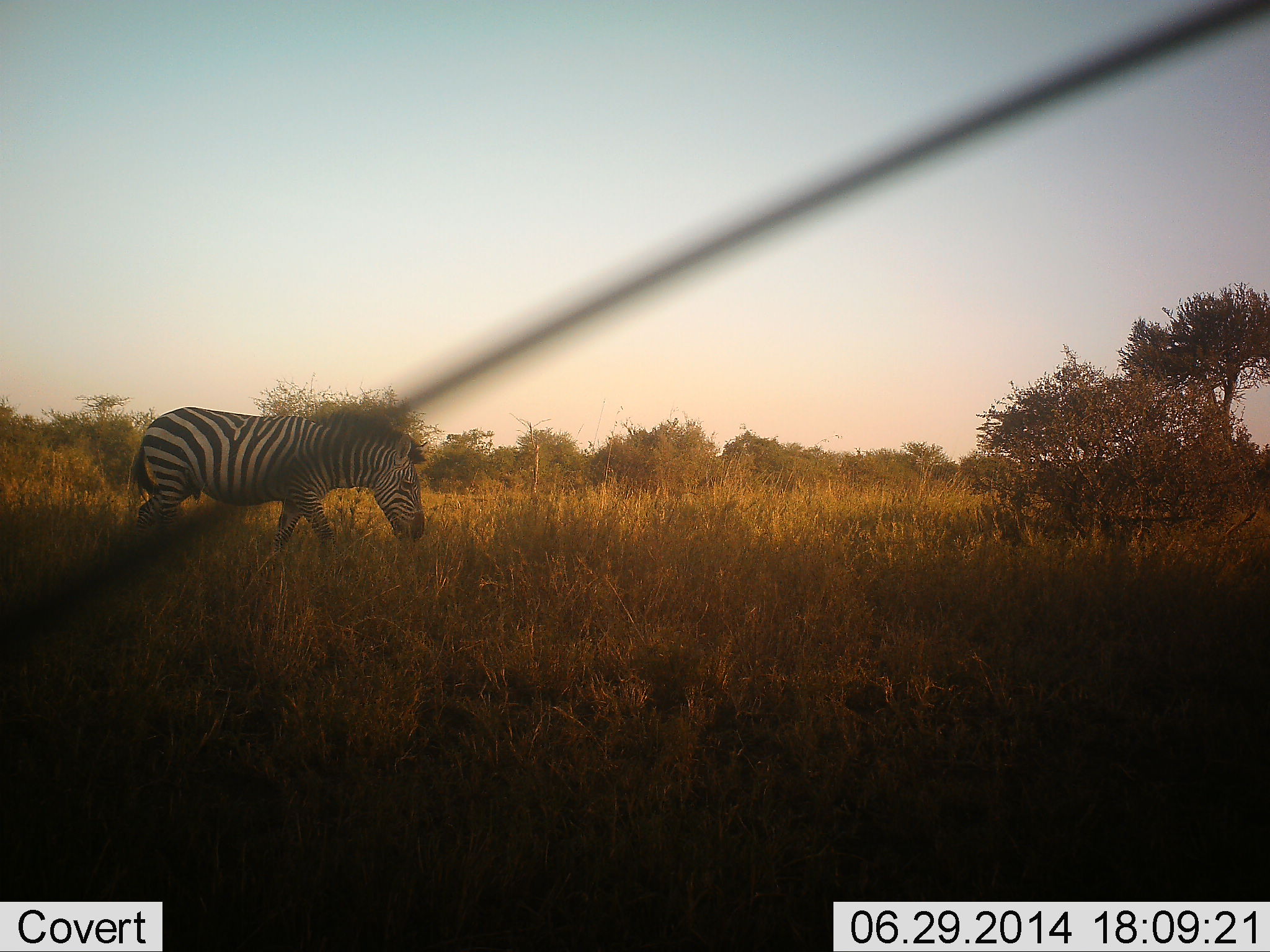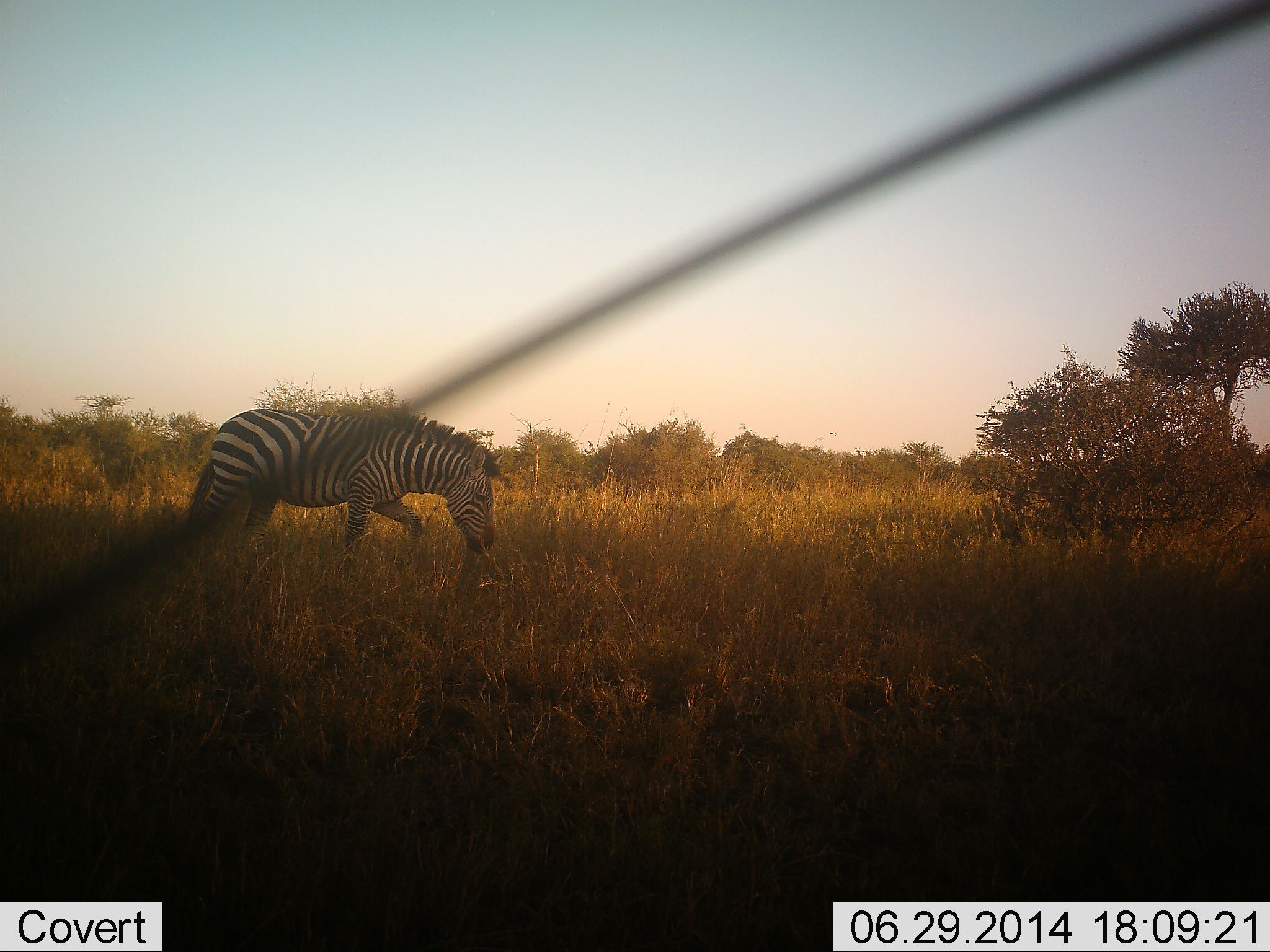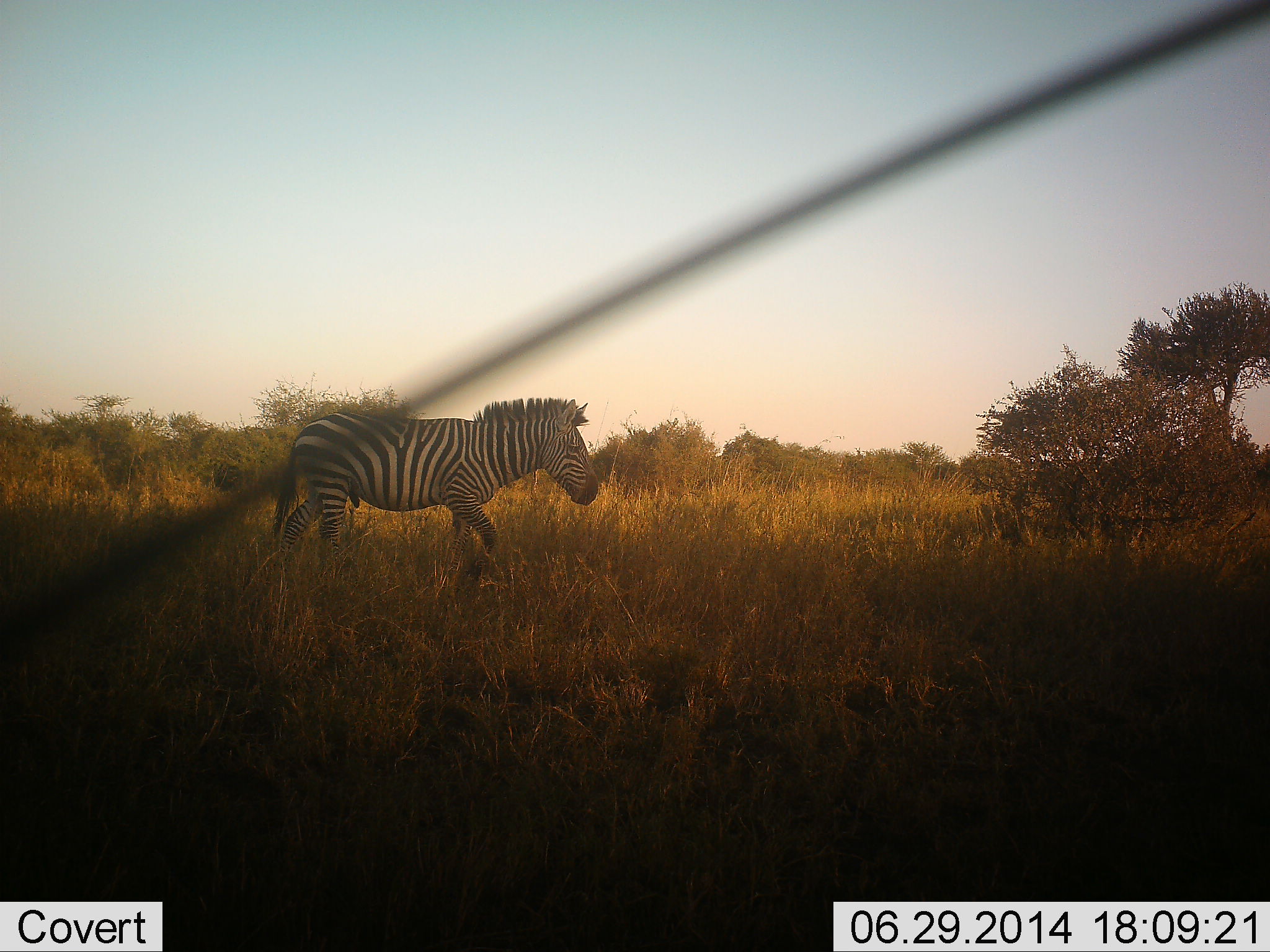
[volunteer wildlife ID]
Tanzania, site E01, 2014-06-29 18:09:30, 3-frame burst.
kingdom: Animalia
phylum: Chordata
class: Mammalia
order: Perissodactyla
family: Equidae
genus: Equus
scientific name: Equus quagga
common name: plains zebra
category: zebra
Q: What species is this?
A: Zebra (plains zebra) (Equus quagga).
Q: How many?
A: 1.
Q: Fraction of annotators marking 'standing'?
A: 0%.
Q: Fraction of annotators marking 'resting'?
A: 0%.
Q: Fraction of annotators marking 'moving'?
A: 90%.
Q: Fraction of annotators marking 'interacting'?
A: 0%.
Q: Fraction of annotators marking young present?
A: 0%.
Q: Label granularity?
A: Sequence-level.